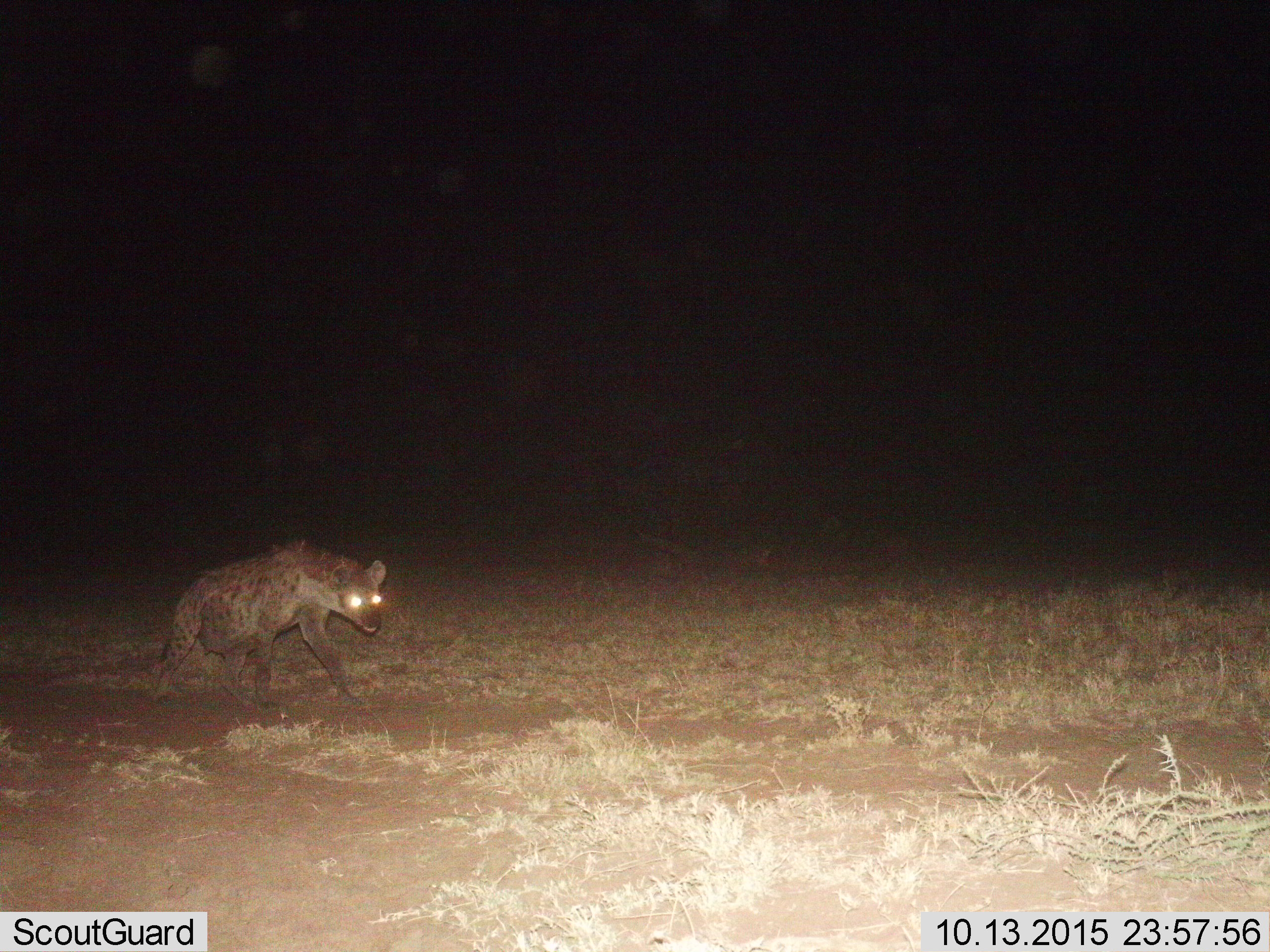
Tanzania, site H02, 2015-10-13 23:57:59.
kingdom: Animalia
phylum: Chordata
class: Mammalia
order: Carnivora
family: Hyaenidae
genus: Crocuta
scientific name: Crocuta crocuta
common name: spotted hyena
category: hyenaspotted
Hyenaspotted (spotted hyena) (Crocuta crocuta), count 1. Behavior (volunteer vote fractions): standing 20%, resting 20%, moving 60%, interacting 0%. Young present (vote fraction): 0%. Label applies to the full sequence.